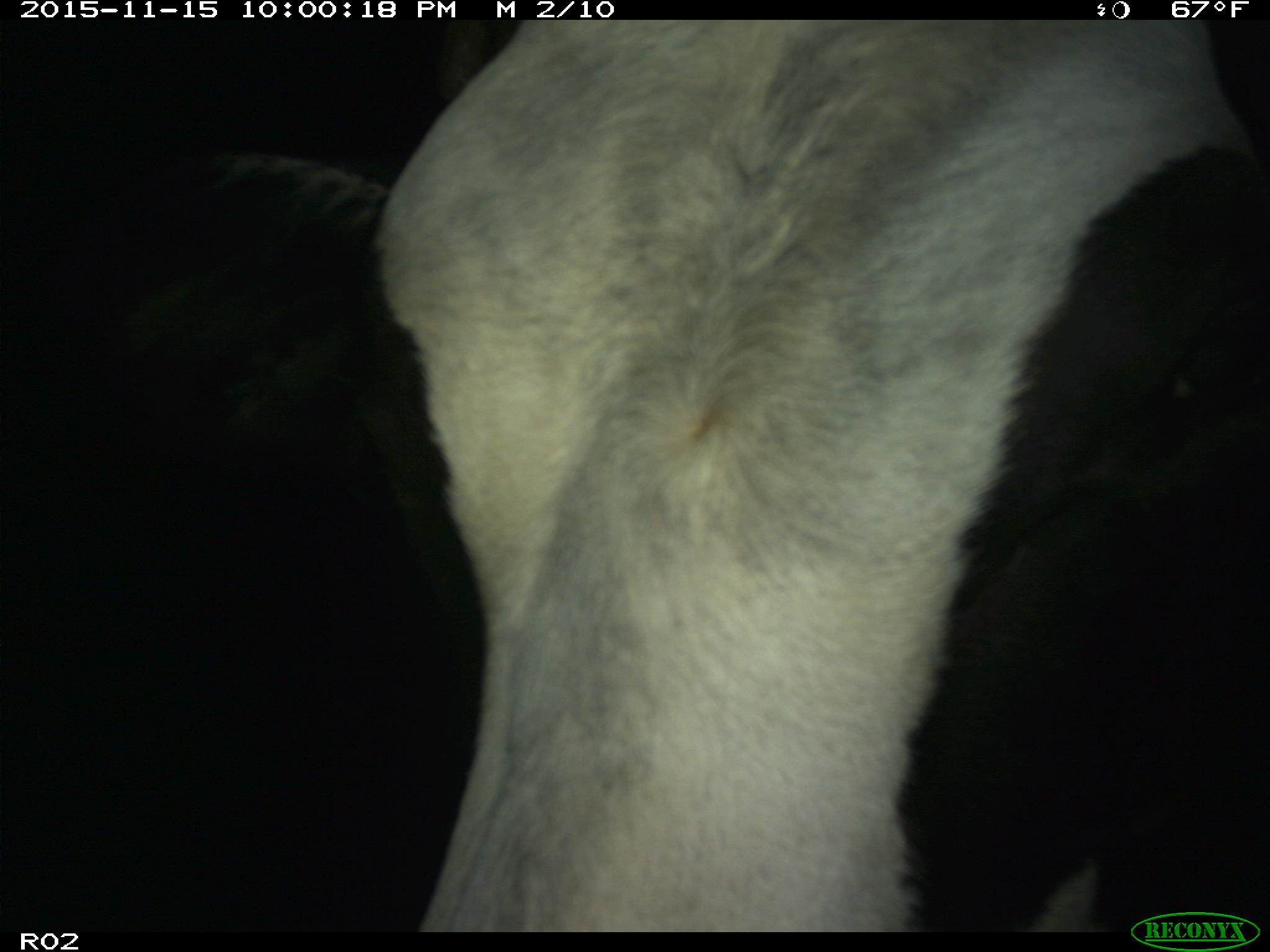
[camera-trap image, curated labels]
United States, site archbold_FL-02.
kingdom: Animalia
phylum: Chordata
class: Mammalia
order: Artiodactyla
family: Bovidae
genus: Bos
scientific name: Bos taurus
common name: domestic cow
Bos taurus (domestic cow).